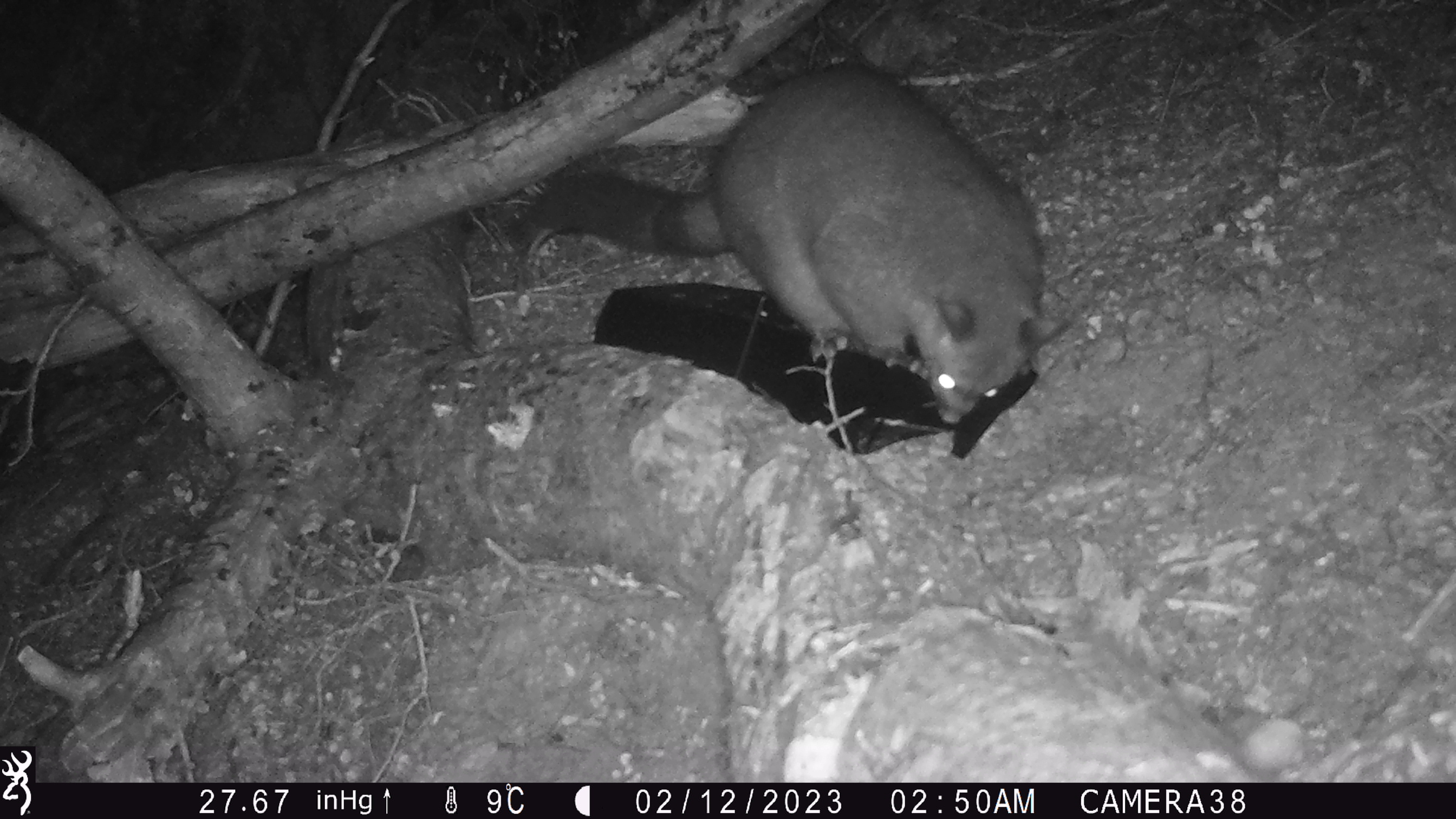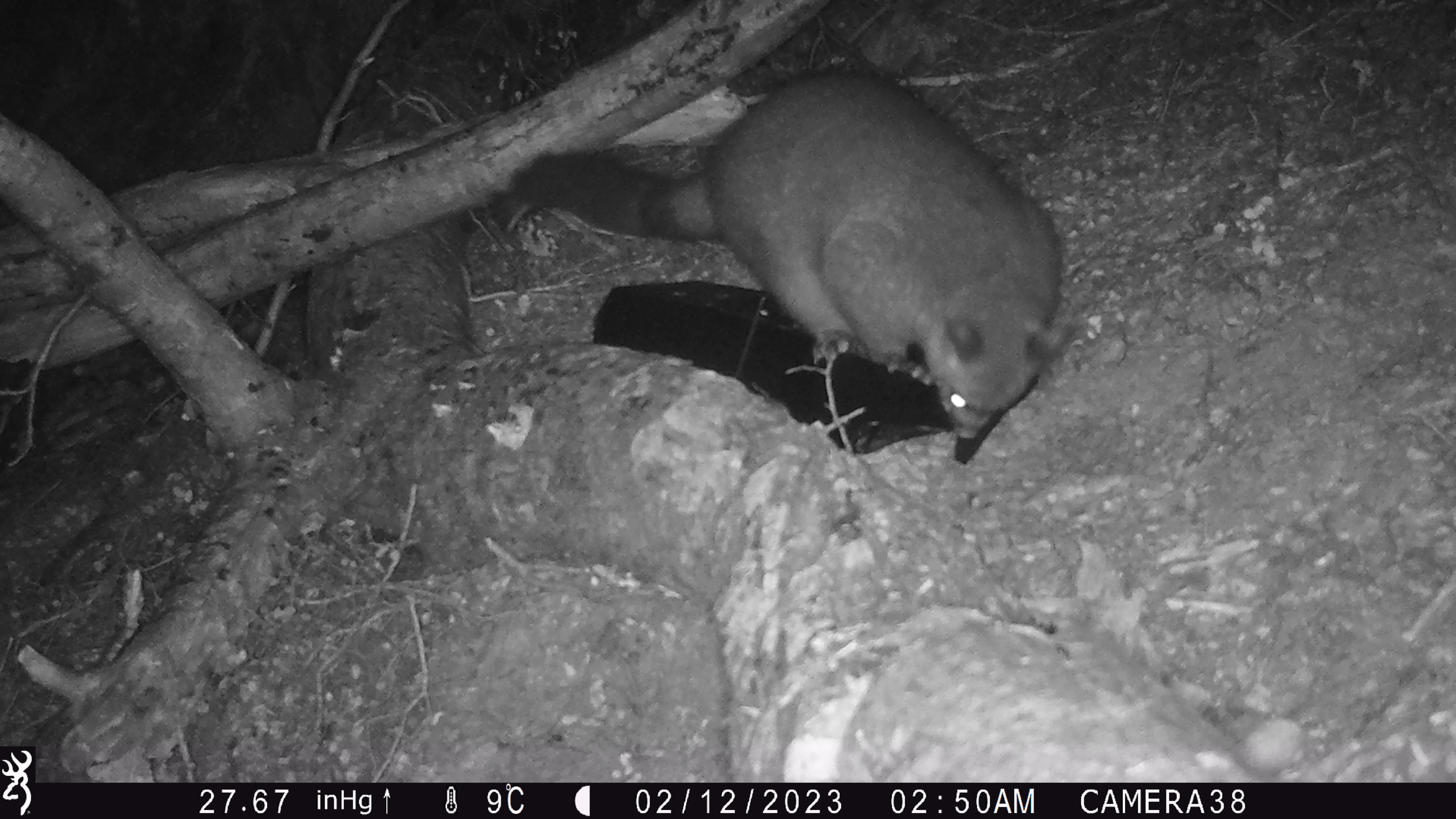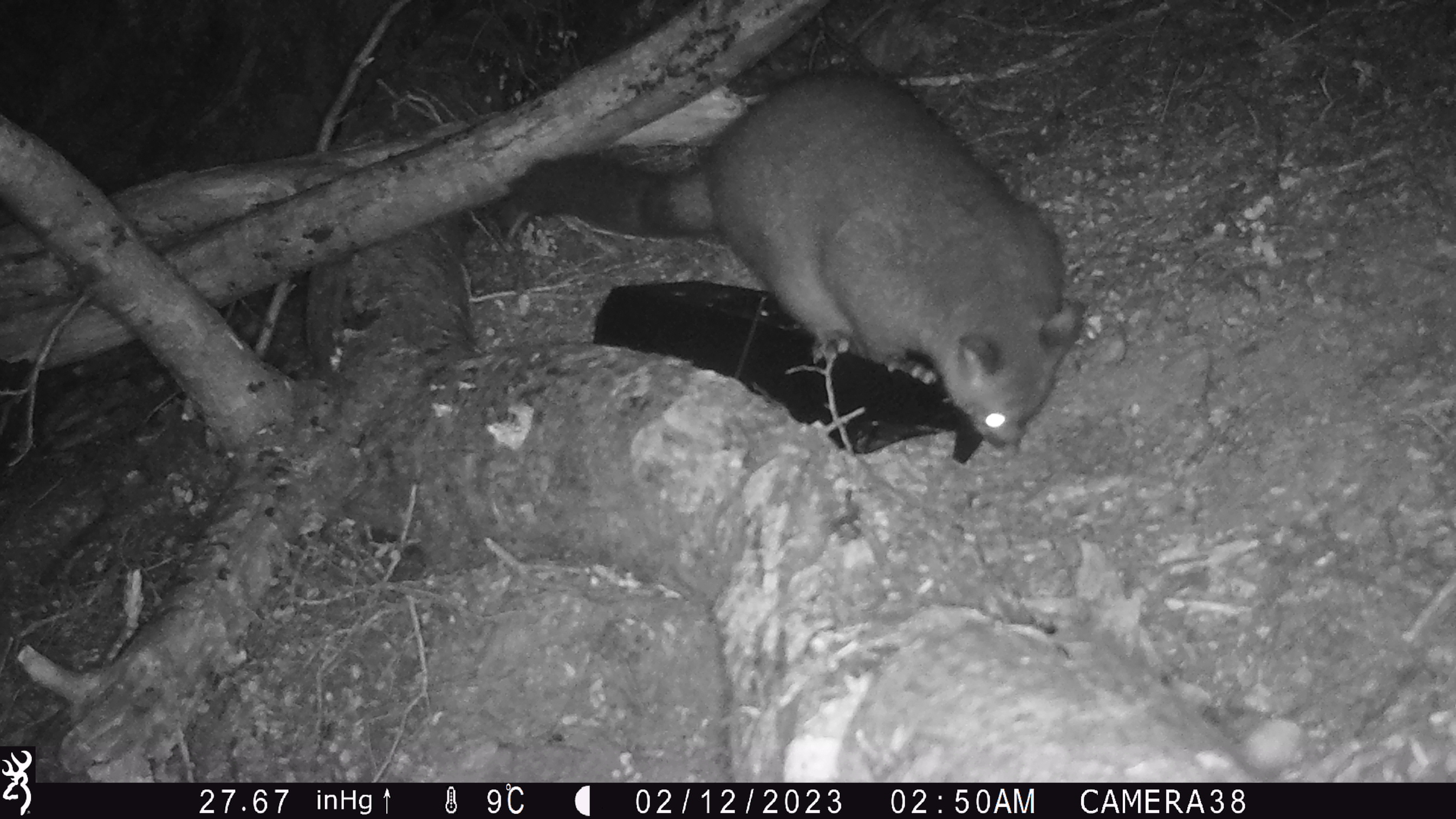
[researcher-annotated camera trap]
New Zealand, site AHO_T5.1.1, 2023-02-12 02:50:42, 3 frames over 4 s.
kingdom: Animalia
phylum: Chordata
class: Mammalia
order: Carnivora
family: Mustelidae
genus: Mustela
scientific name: Mustela erminea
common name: stoat